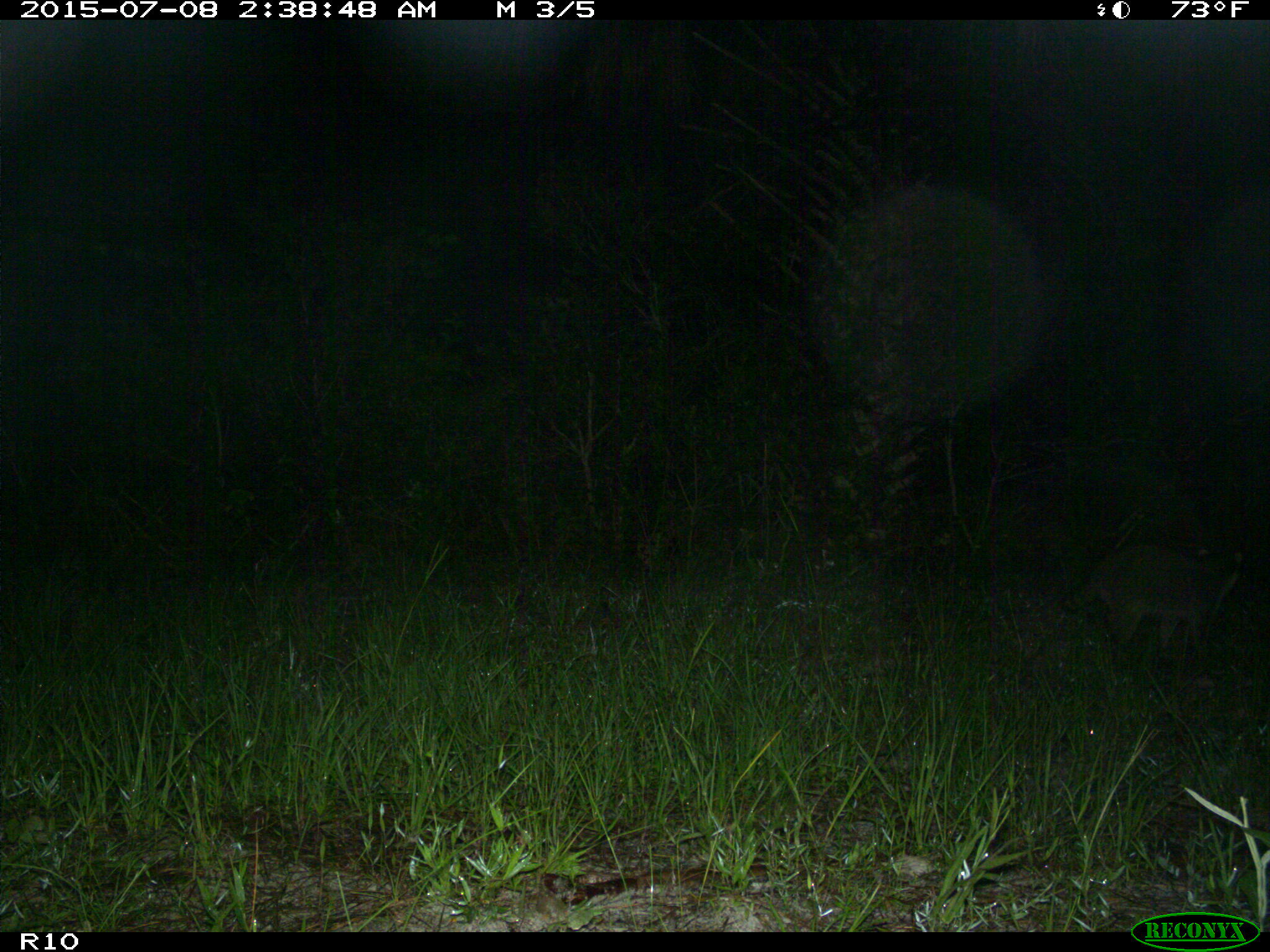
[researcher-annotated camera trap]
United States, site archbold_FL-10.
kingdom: Animalia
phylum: Chordata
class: Mammalia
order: Carnivora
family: Procyonidae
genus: Procyon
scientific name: Procyon lotor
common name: common raccoon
Procyon lotor (common raccoon).